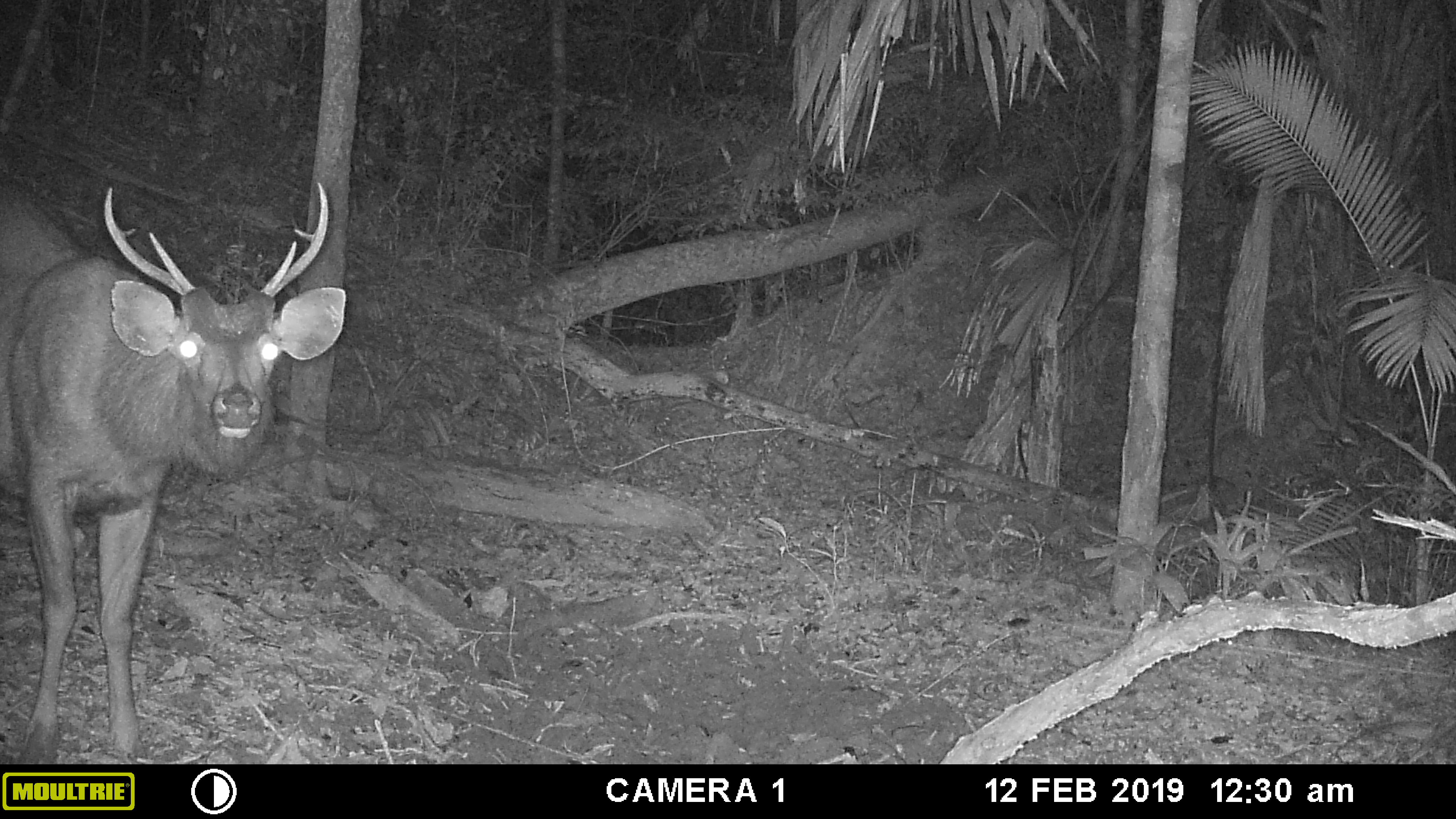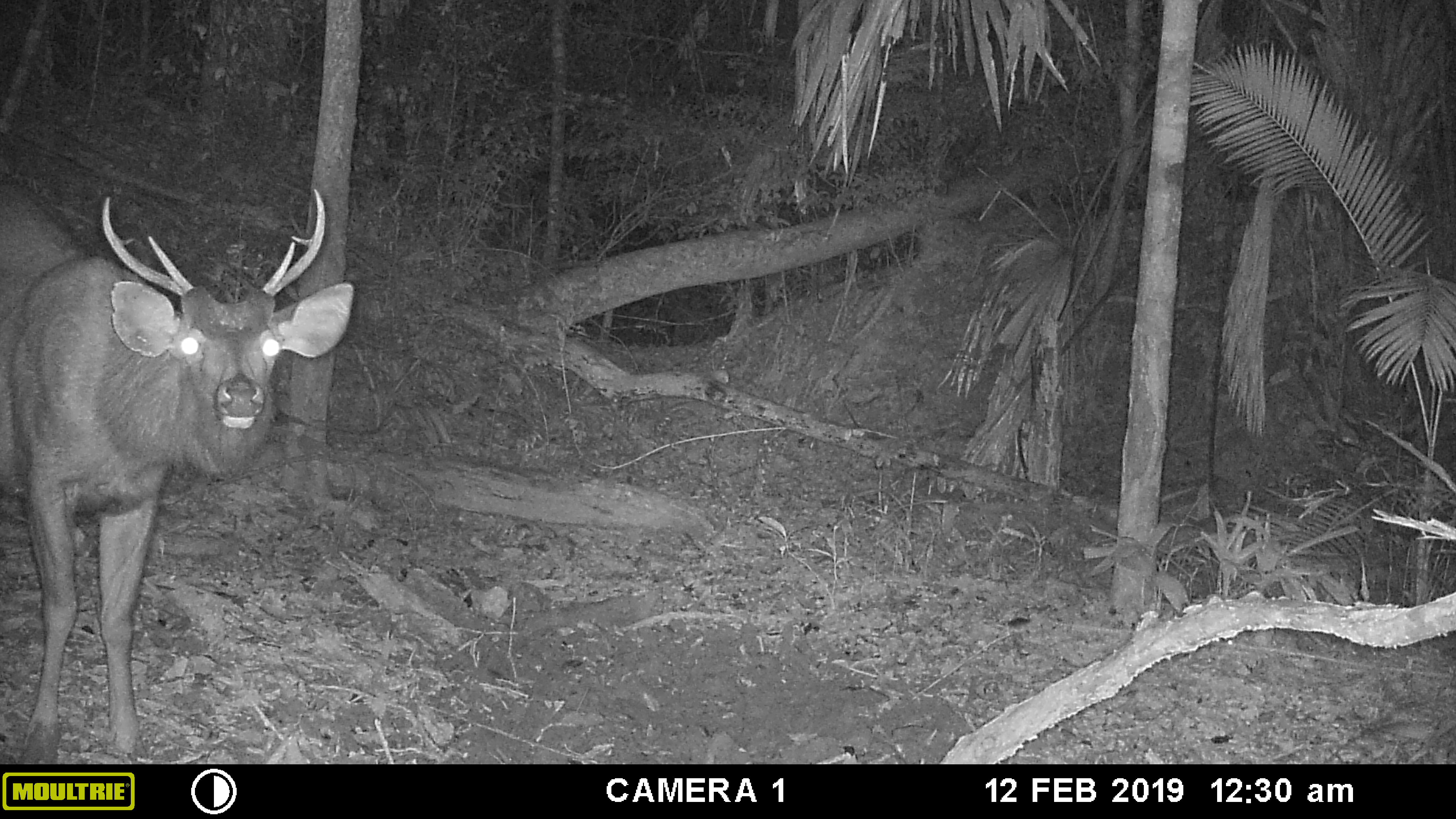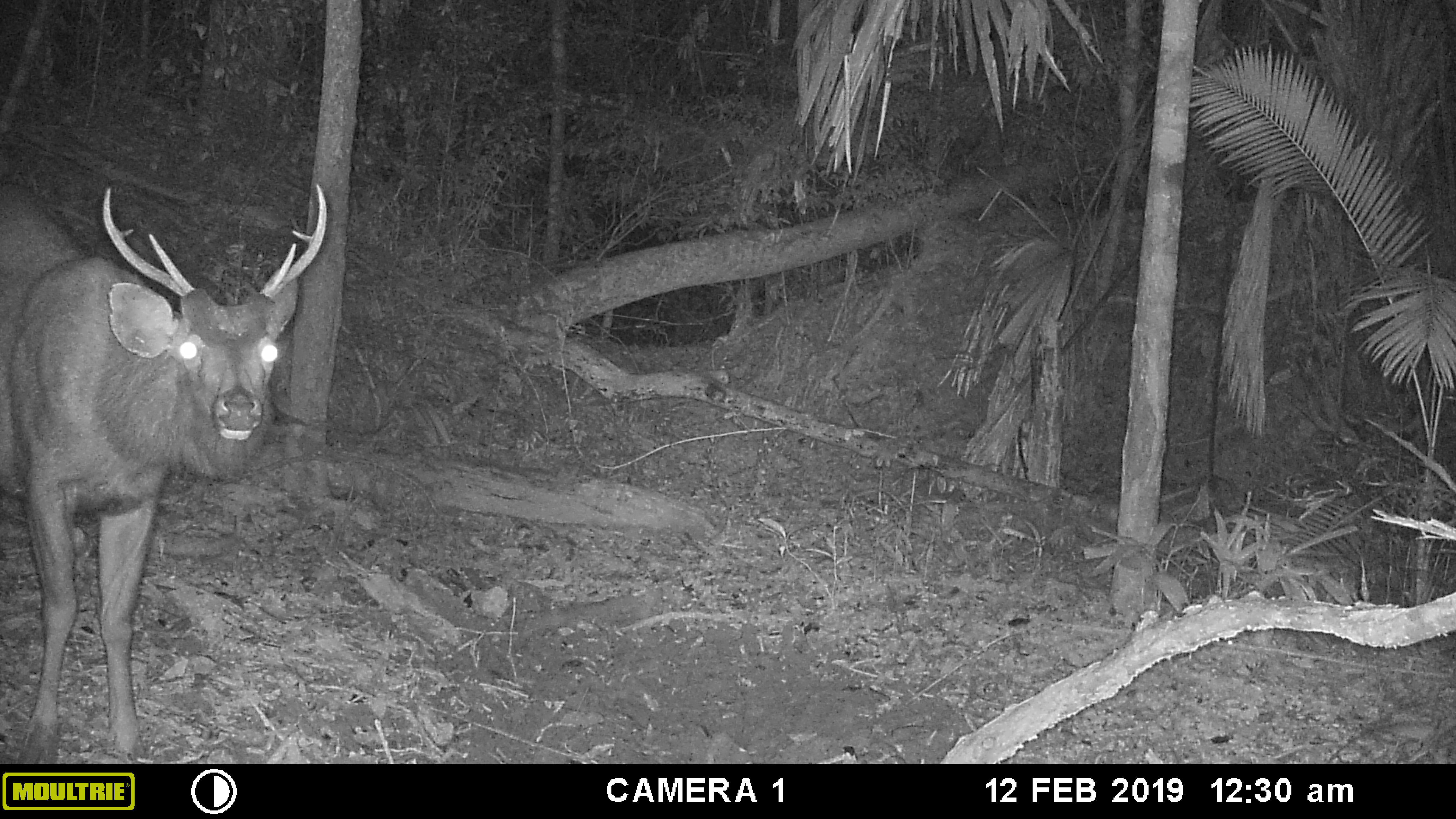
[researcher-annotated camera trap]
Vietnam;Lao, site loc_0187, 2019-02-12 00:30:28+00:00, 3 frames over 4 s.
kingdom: Animalia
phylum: Chordata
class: Mammalia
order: Artiodactyla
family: Cervidae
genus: Rusa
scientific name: Rusa unicolor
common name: sambar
Sambar (Rusa unicolor). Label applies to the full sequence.